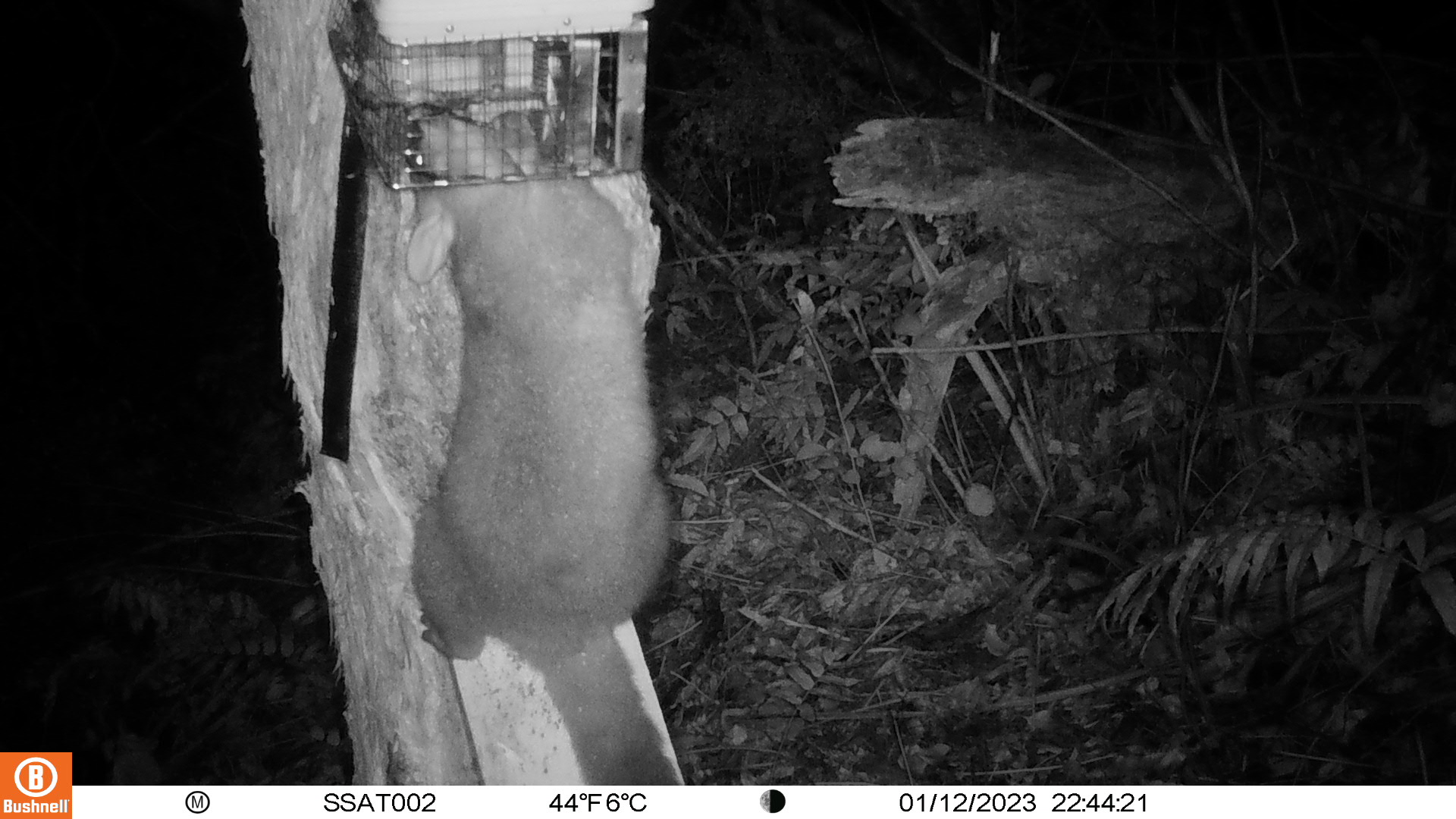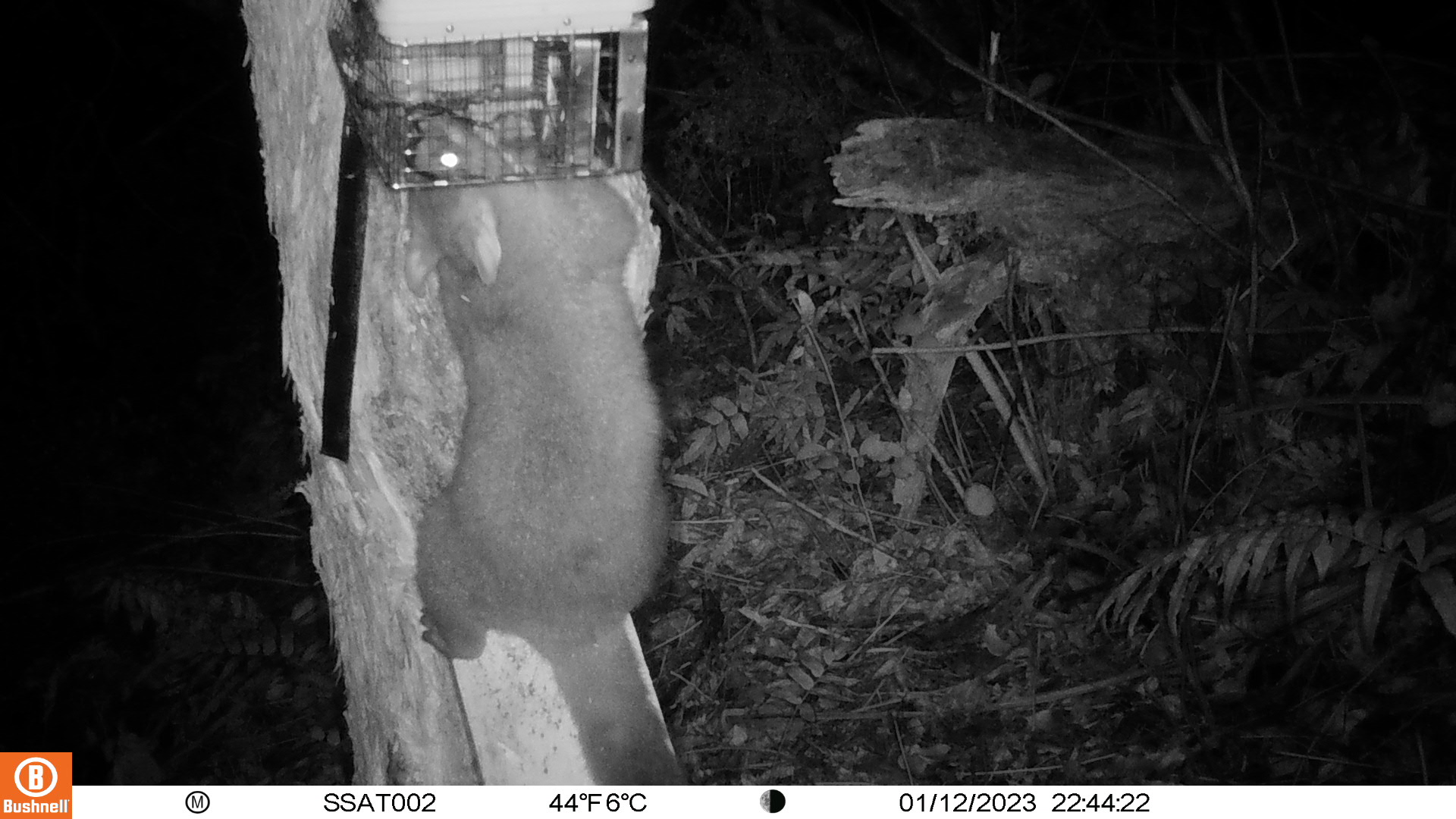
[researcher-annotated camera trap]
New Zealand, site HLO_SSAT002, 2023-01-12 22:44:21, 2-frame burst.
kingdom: Animalia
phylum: Chordata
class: Mammalia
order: Diprotodontia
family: Phalangeridae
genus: Trichosurus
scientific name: Trichosurus vulpecula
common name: common brushtail possum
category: possum